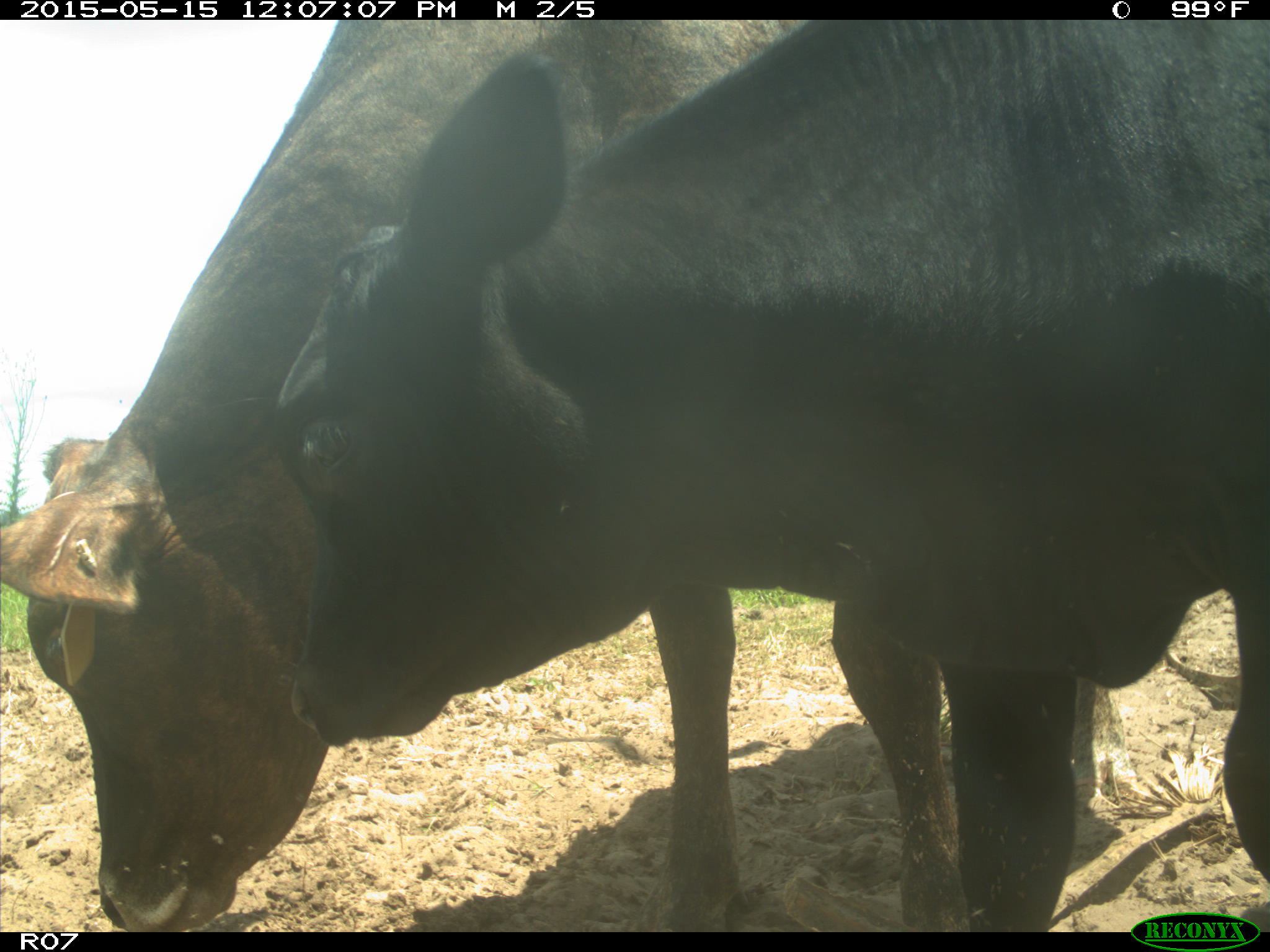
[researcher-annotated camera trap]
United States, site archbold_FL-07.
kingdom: Animalia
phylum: Chordata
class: Mammalia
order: Artiodactyla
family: Bovidae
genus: Bos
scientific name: Bos taurus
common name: domestic cow